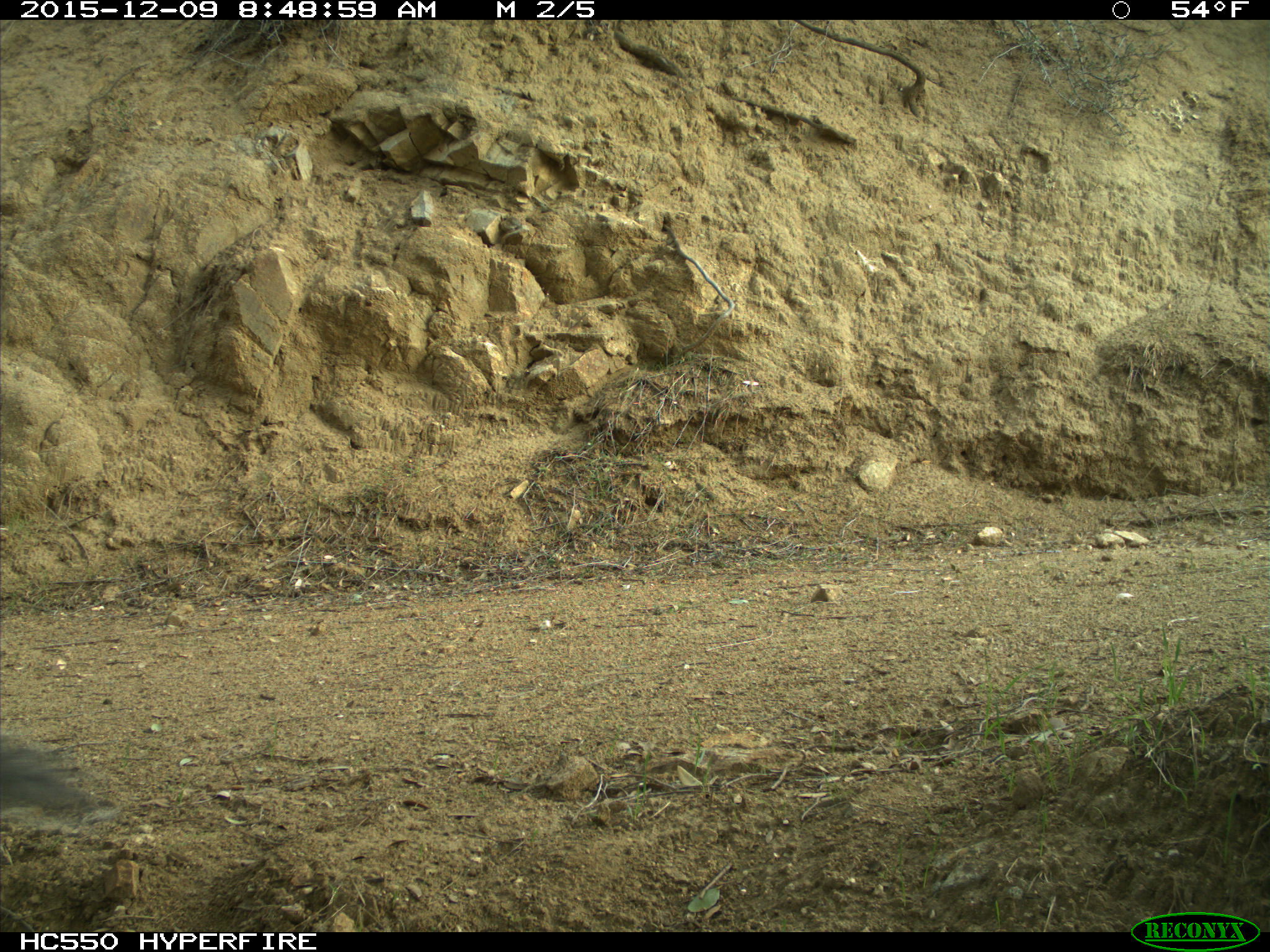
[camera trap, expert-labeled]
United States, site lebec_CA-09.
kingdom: Animalia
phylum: Chordata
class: Mammalia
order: Rodentia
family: Sciuridae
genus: Sciurus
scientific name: Sciurus carolinensis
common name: eastern gray squirrel